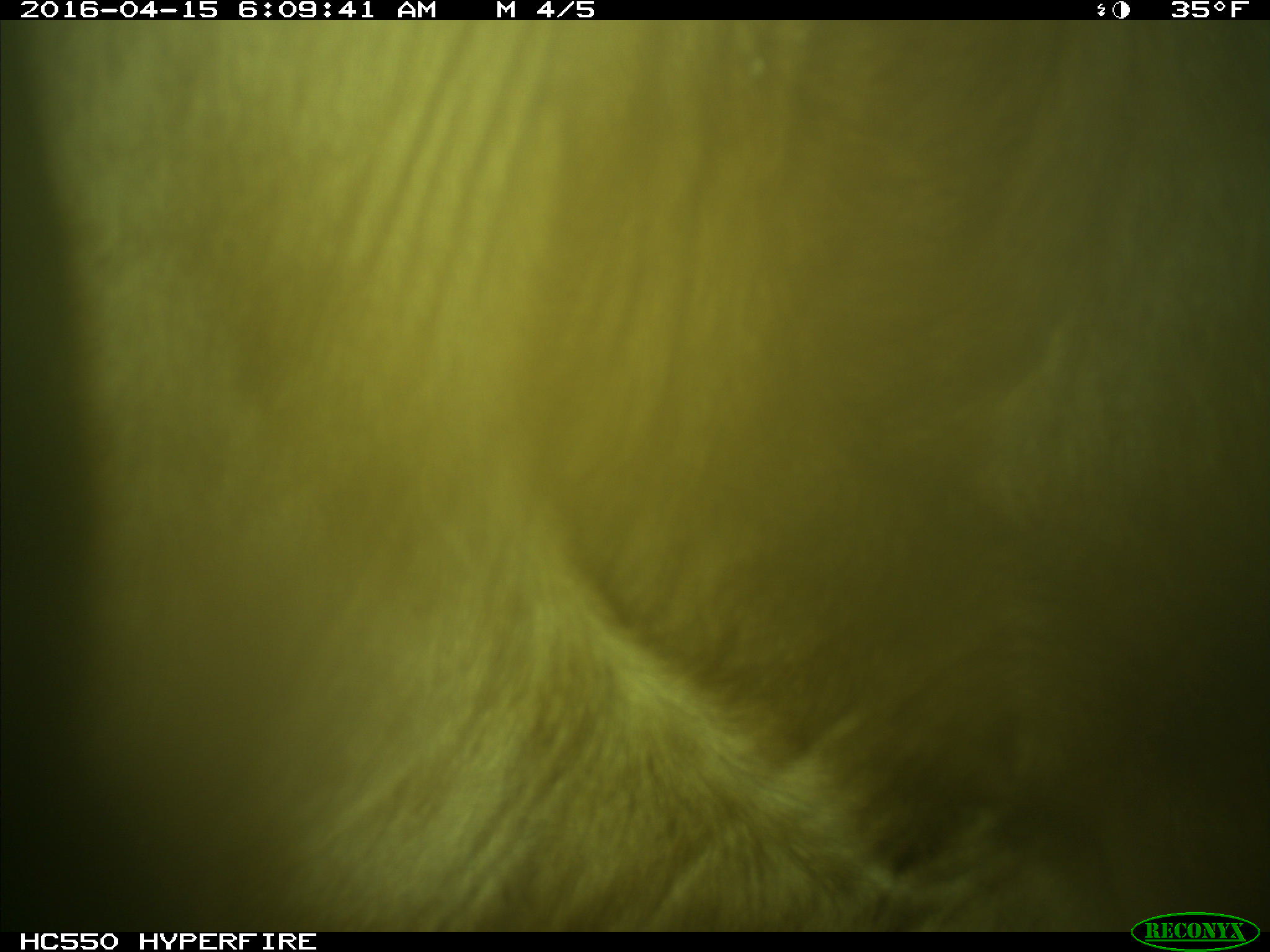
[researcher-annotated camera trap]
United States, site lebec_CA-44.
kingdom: Animalia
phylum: Chordata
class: Mammalia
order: Artiodactyla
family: Bovidae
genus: Bos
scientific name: Bos taurus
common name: domestic cow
Bos taurus (domestic cow).